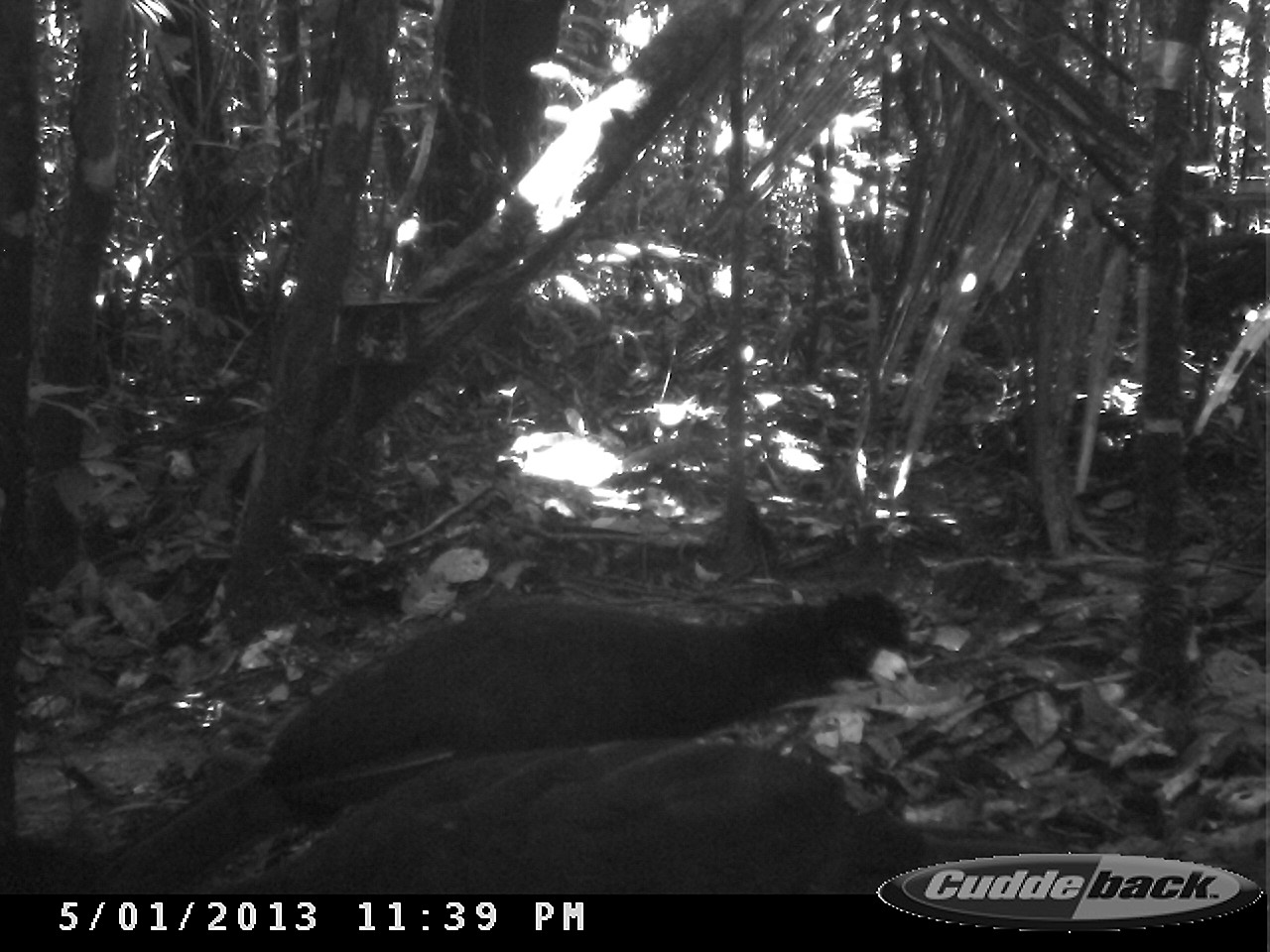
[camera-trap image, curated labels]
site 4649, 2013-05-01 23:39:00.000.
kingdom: Animalia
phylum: Chordata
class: Aves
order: Galliformes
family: Cracidae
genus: Crax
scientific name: Crax alector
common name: black curassow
Crax alector (black curassow), count 2, age adult.